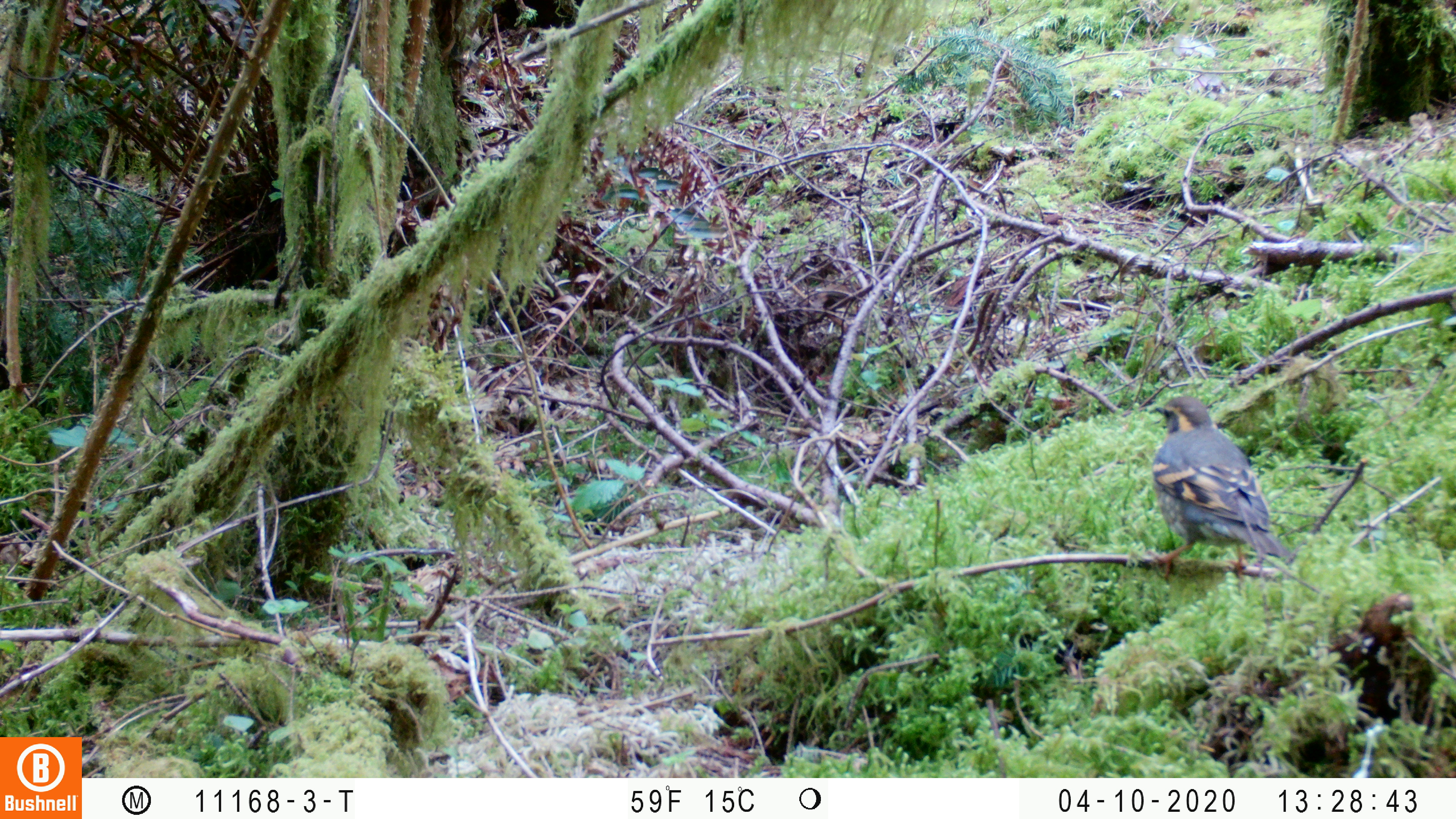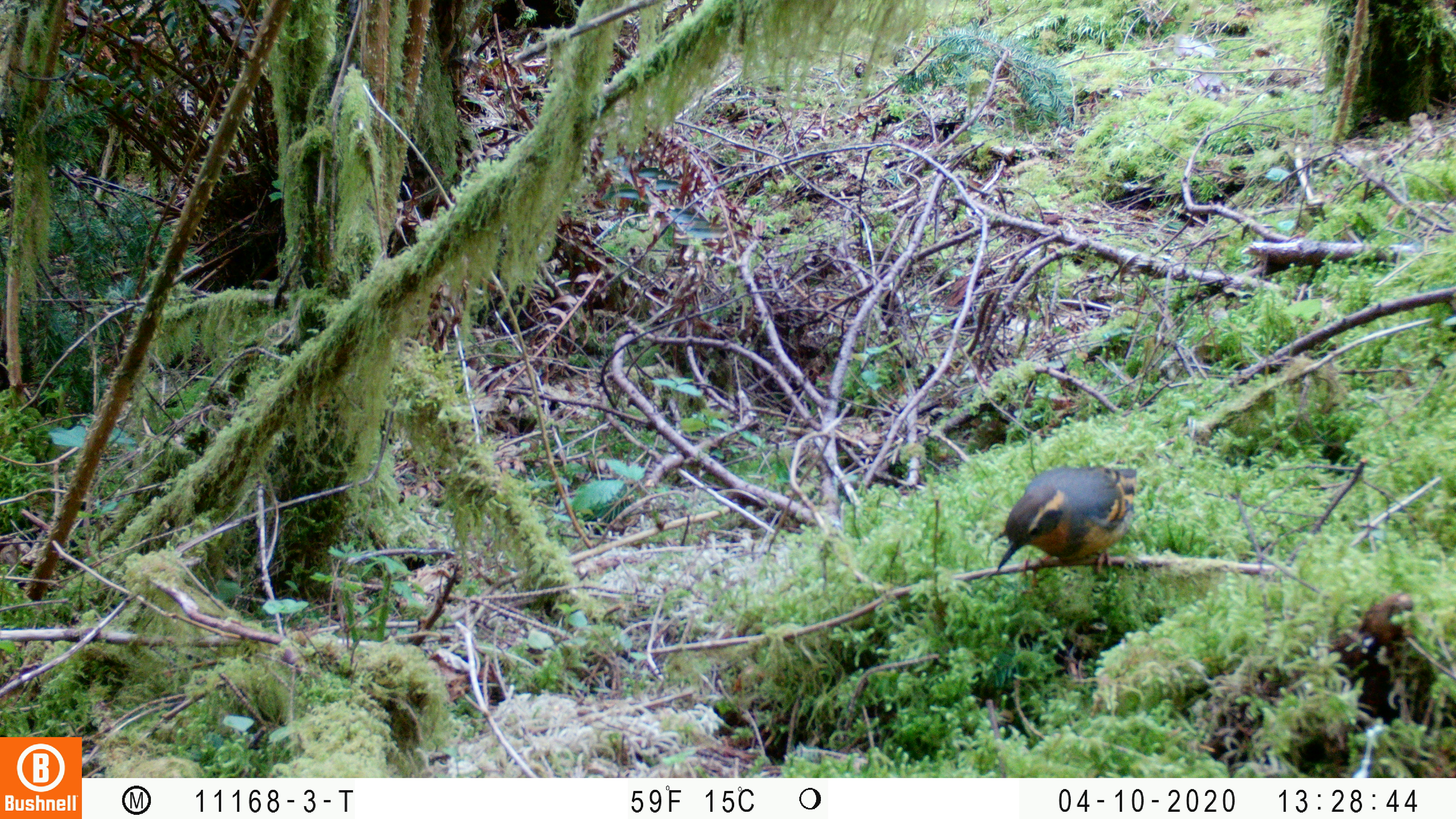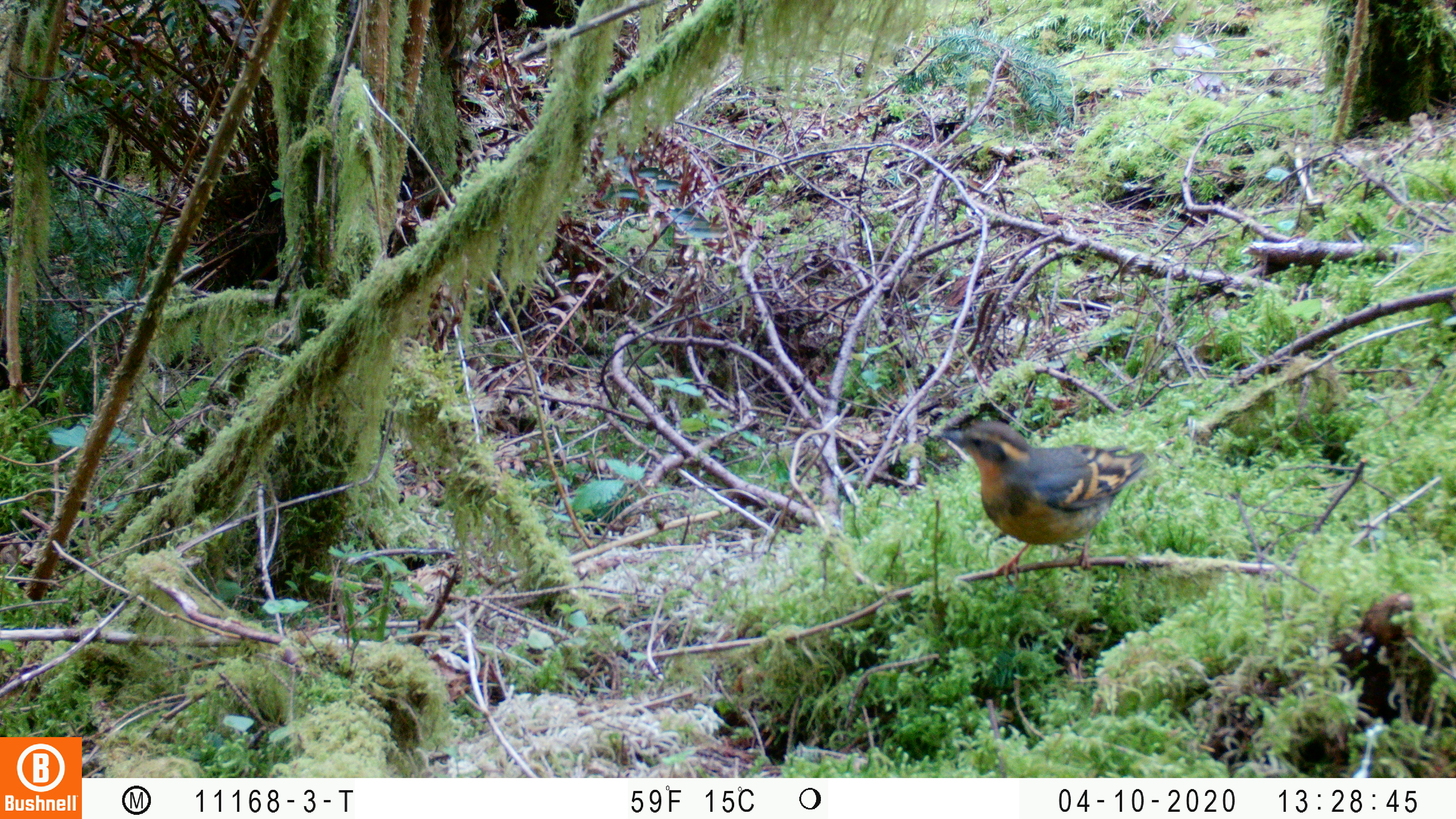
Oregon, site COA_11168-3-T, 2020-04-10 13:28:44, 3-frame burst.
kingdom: Animalia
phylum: Chordata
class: Aves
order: Passeriformes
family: Turdidae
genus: Ixoreus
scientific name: Ixoreus naevius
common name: varied thrush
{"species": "varied thrush (Ixoreus naevius)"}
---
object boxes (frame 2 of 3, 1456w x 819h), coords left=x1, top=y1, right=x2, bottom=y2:
varied thrush: left=998, top=463, right=1139, bottom=577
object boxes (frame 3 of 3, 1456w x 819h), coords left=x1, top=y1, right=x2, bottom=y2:
varied thrush: left=946, top=421, right=1152, bottom=561